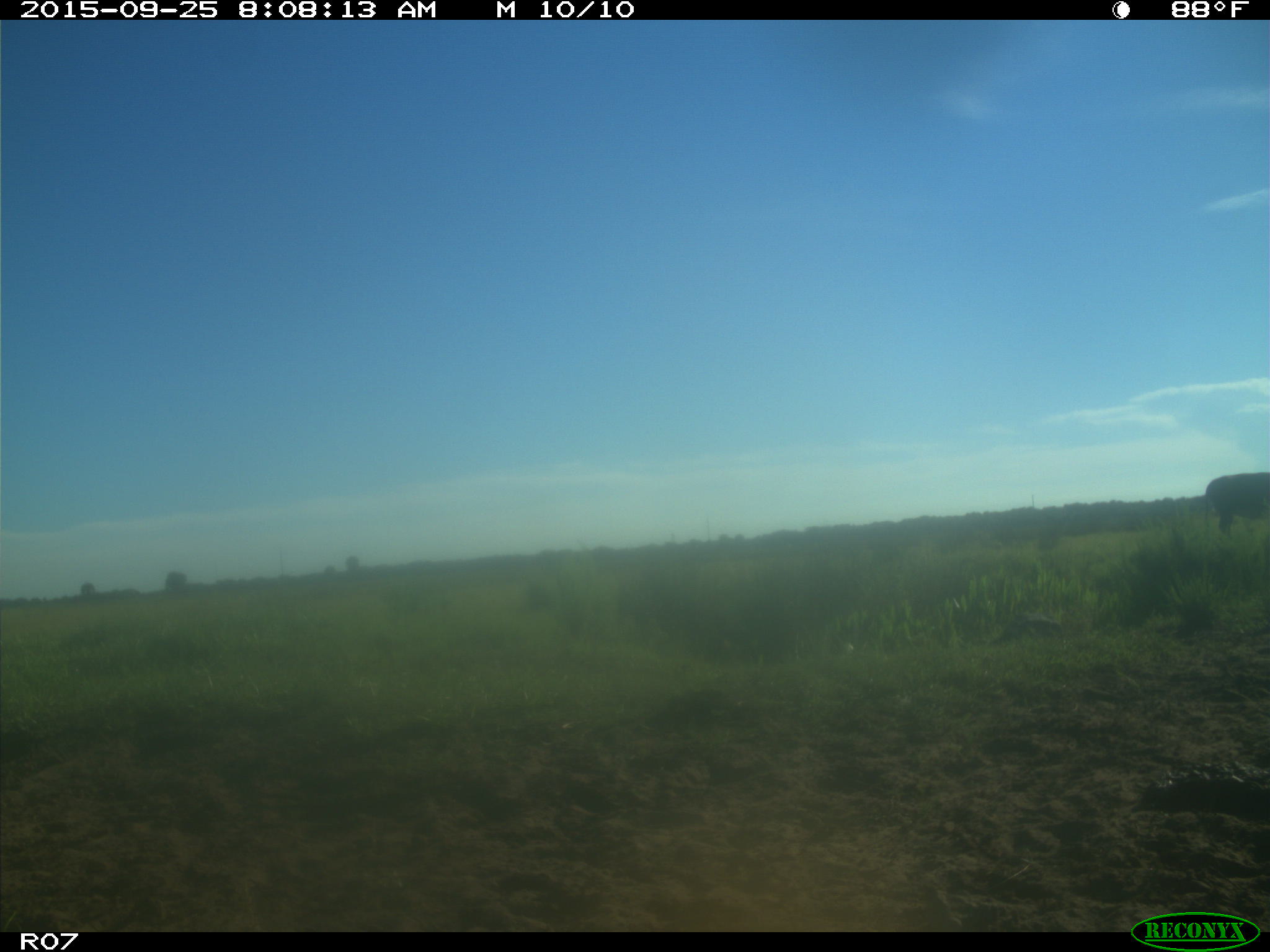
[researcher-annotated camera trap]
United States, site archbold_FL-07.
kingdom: Animalia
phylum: Chordata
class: Mammalia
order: Artiodactyla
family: Bovidae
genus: Bos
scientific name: Bos taurus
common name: domestic cow